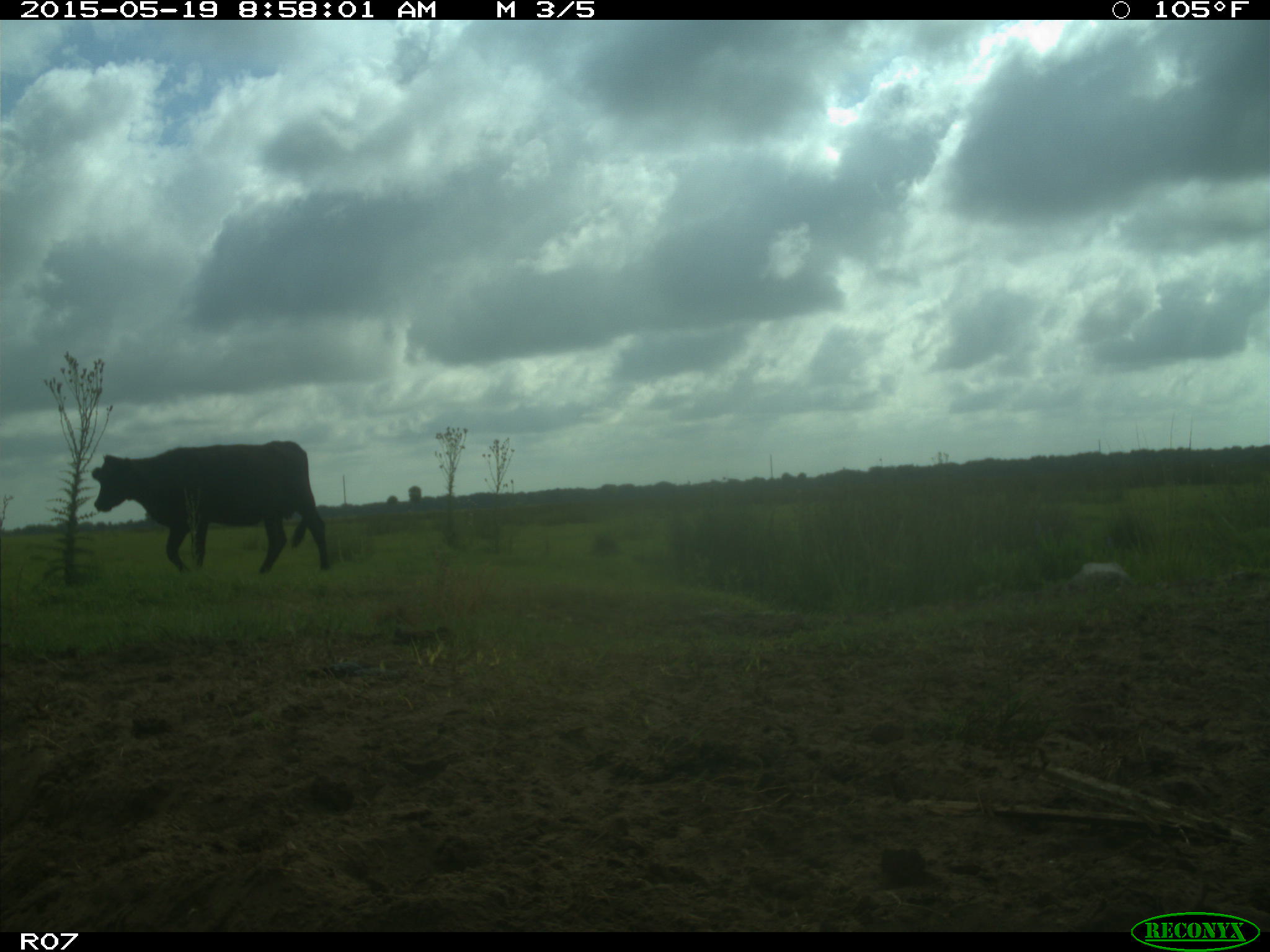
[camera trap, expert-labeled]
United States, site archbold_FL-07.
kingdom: Animalia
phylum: Chordata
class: Mammalia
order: Artiodactyla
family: Bovidae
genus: Bos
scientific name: Bos taurus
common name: domestic cow